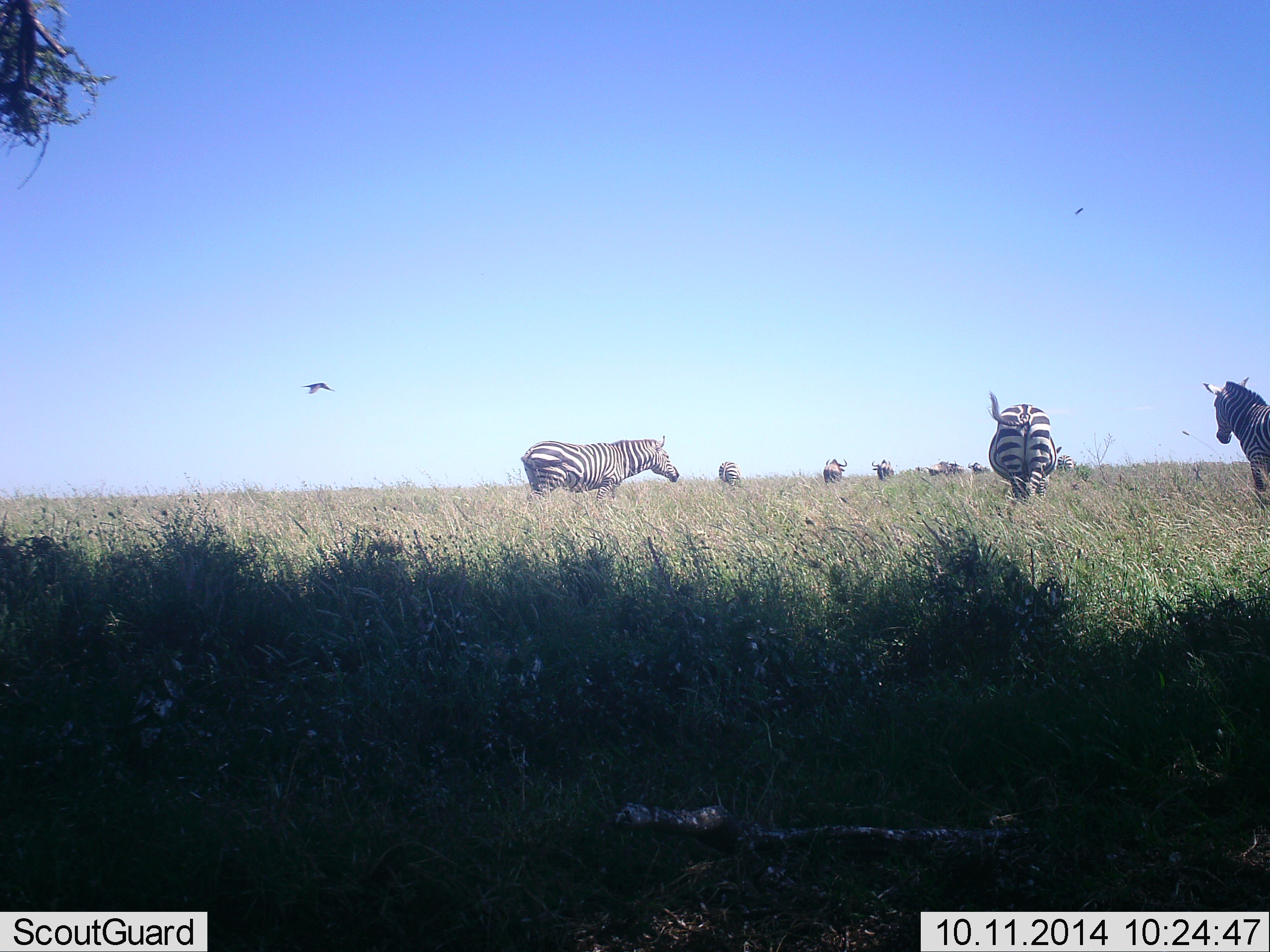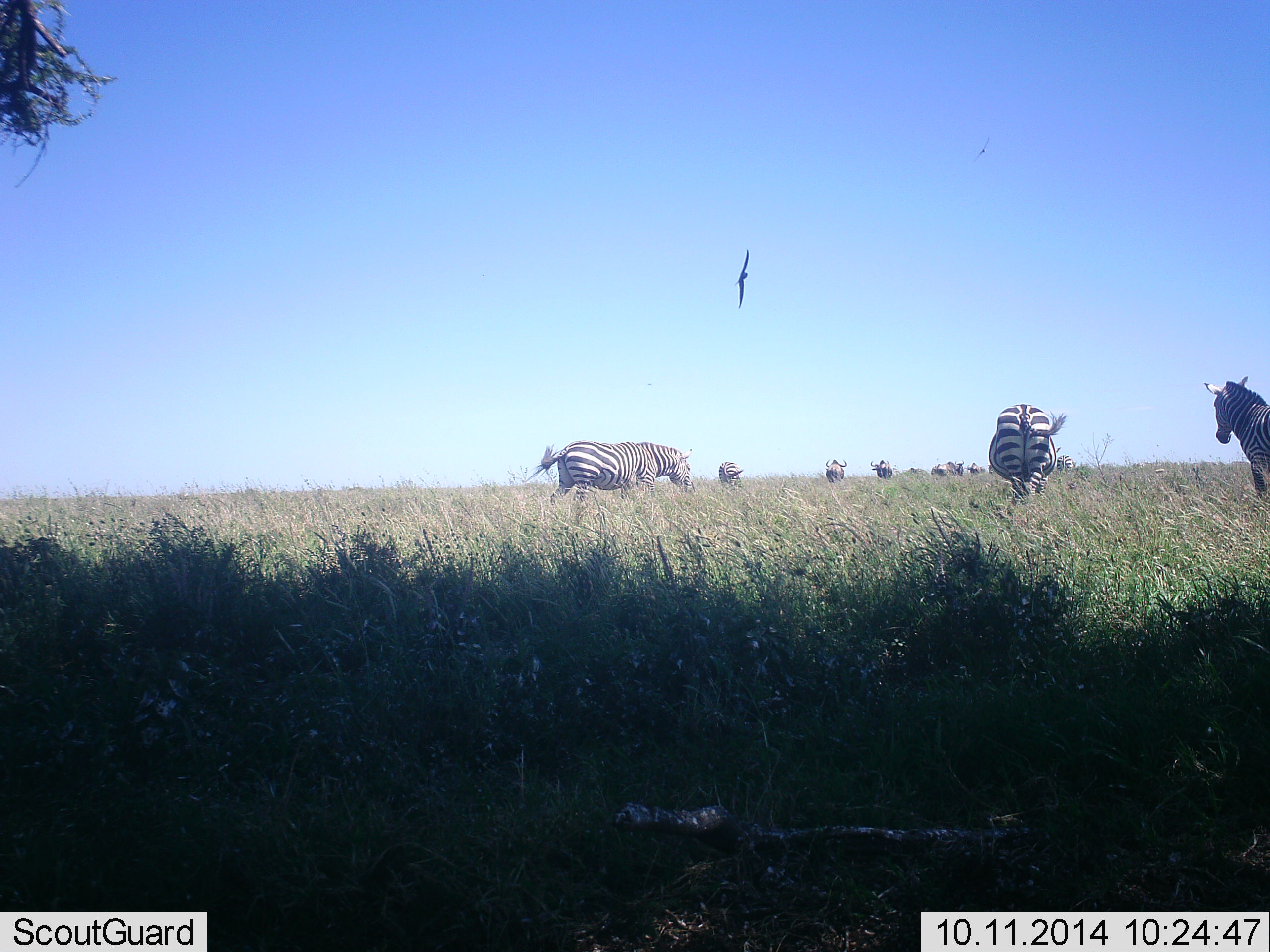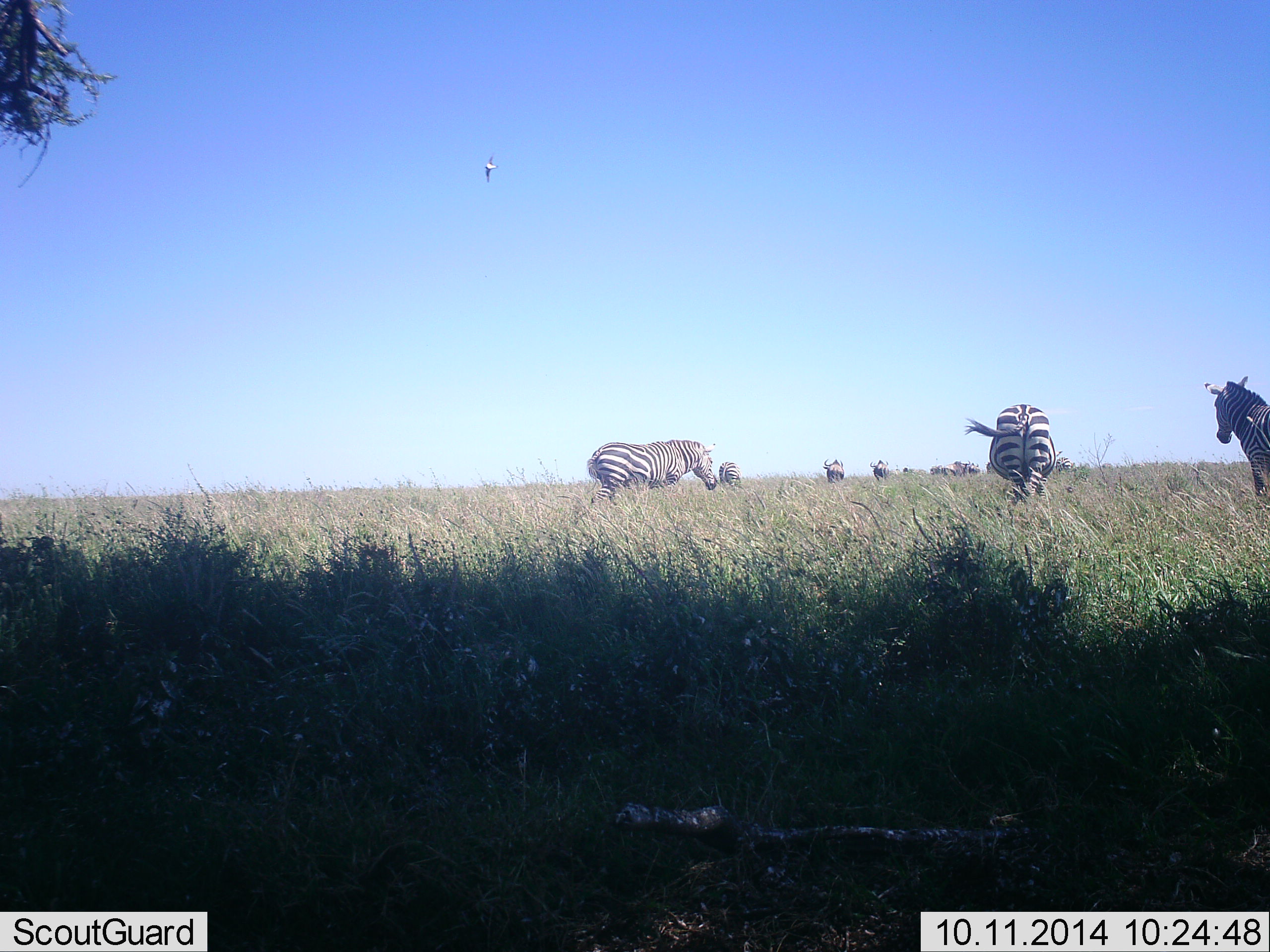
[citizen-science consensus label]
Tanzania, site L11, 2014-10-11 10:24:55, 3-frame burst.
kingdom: Animalia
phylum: Chordata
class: Aves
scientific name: Aves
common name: bird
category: otherbird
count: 1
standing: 0%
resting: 0%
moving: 100%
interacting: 0%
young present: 0%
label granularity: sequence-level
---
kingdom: Animalia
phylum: Chordata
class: Mammalia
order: Perissodactyla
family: Equidae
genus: Equus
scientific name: Equus quagga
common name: plains zebra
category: zebra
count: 9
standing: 62%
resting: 0%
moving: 76%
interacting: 0%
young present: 0%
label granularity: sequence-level